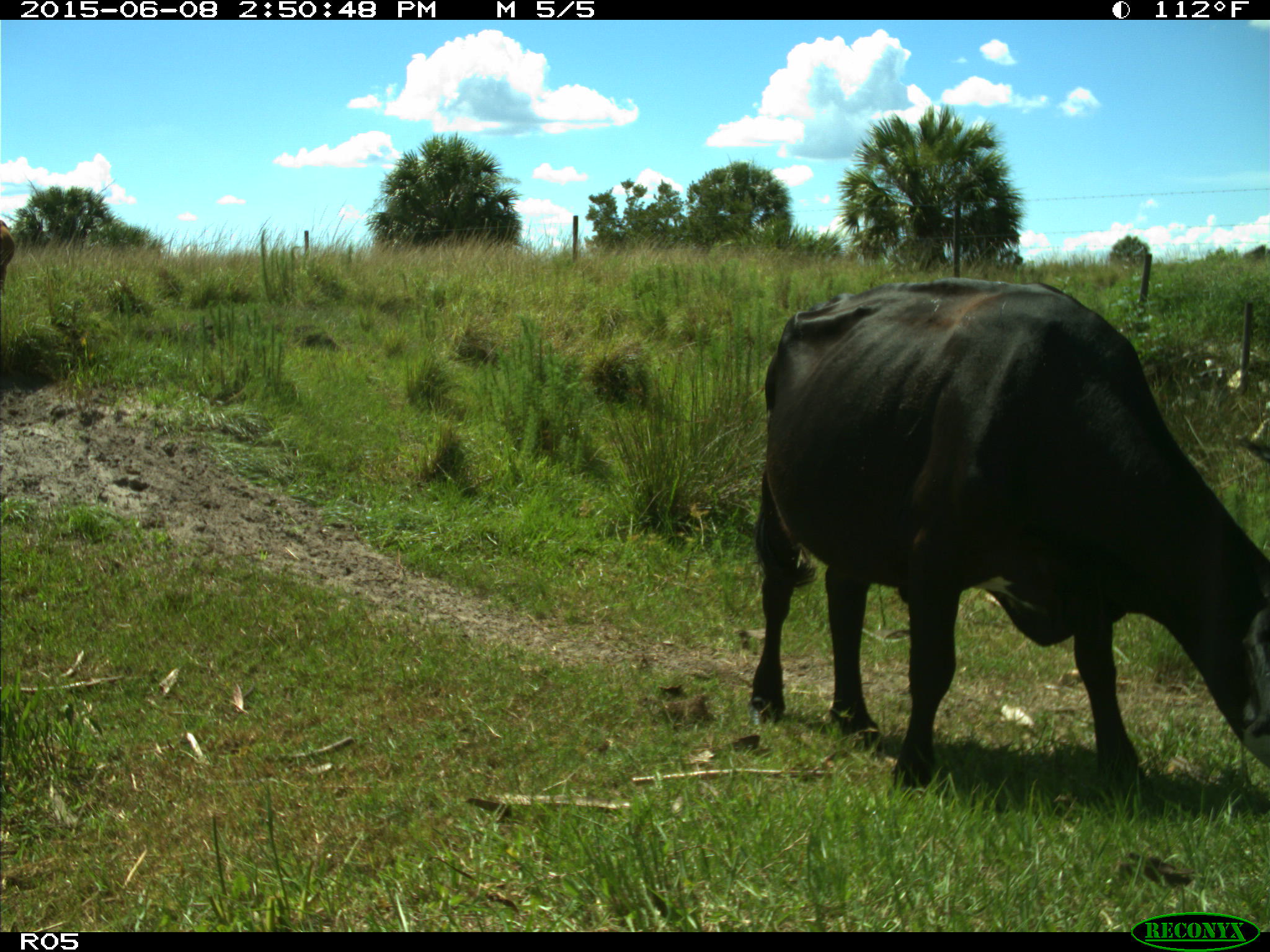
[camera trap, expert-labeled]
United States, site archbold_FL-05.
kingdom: Animalia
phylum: Chordata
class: Mammalia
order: Artiodactyla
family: Bovidae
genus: Bos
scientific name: Bos taurus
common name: domestic cow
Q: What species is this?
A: Bos taurus (domestic cow).